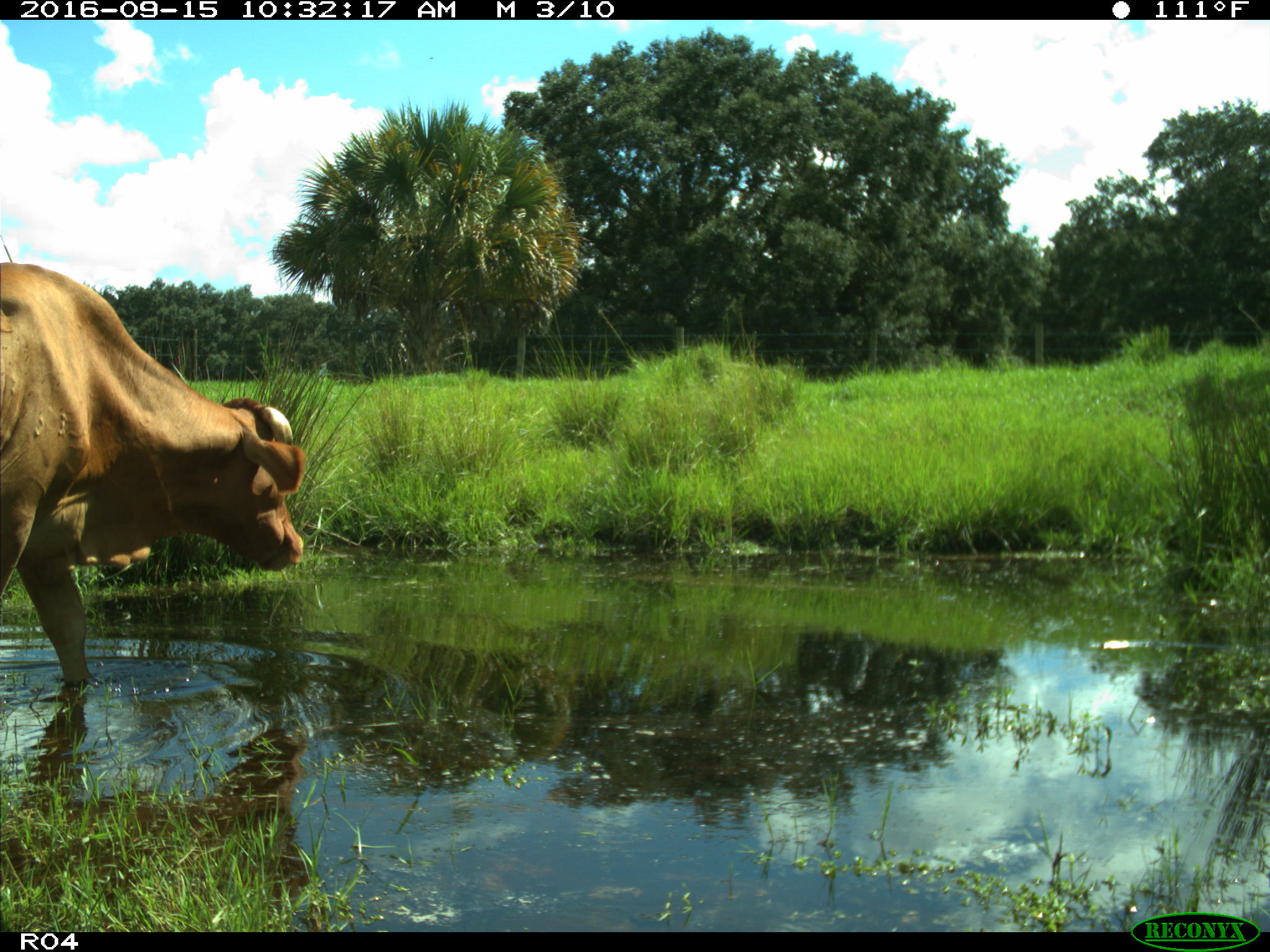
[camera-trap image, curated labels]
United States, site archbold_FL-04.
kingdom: Animalia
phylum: Chordata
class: Mammalia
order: Artiodactyla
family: Bovidae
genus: Bos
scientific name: Bos taurus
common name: domestic cow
Bos taurus (domestic cow).